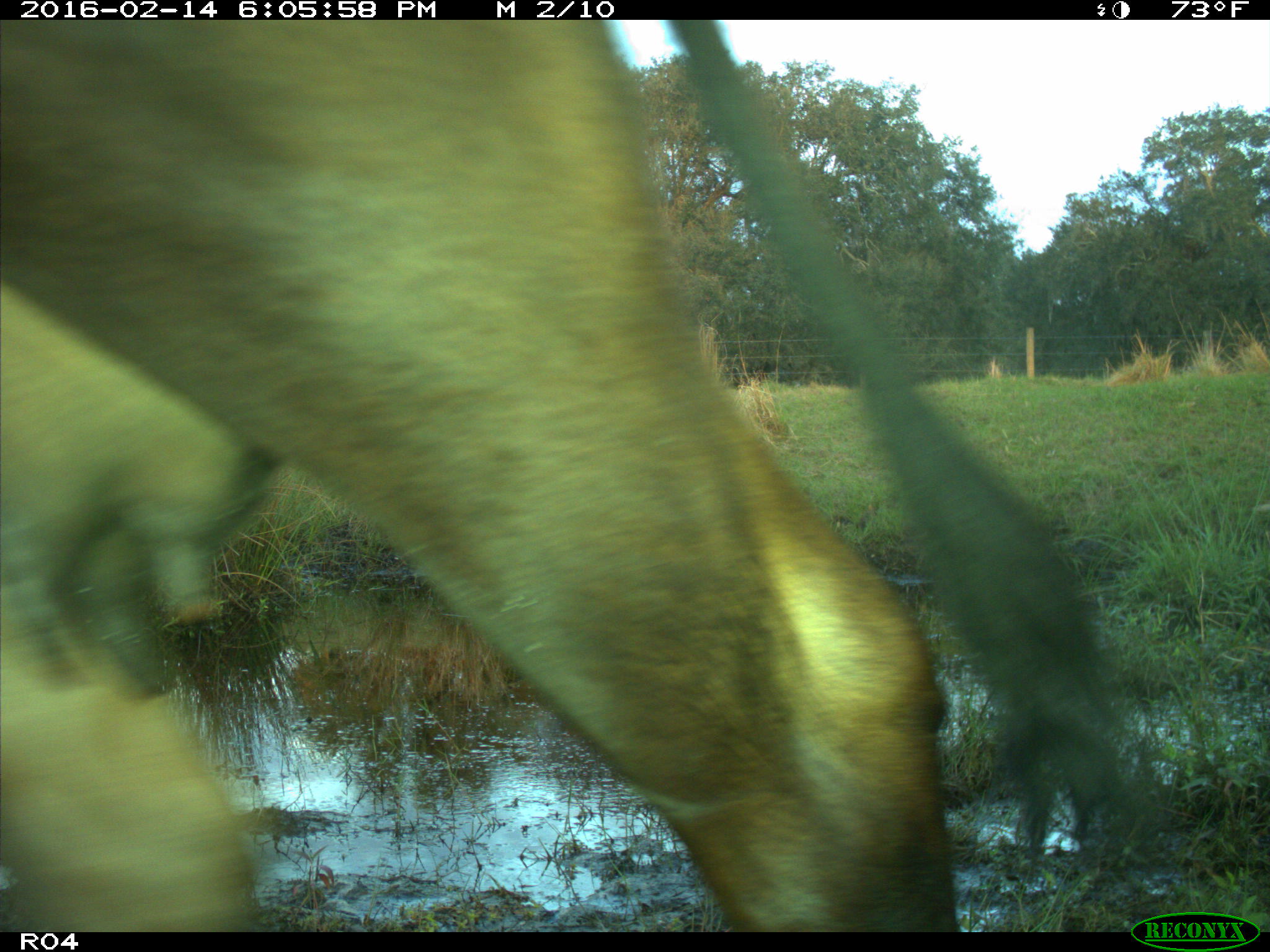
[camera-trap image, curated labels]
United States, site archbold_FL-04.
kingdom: Animalia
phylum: Chordata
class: Mammalia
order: Artiodactyla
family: Bovidae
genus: Bos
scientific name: Bos taurus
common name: domestic cow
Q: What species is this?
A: Bos taurus (domestic cow).